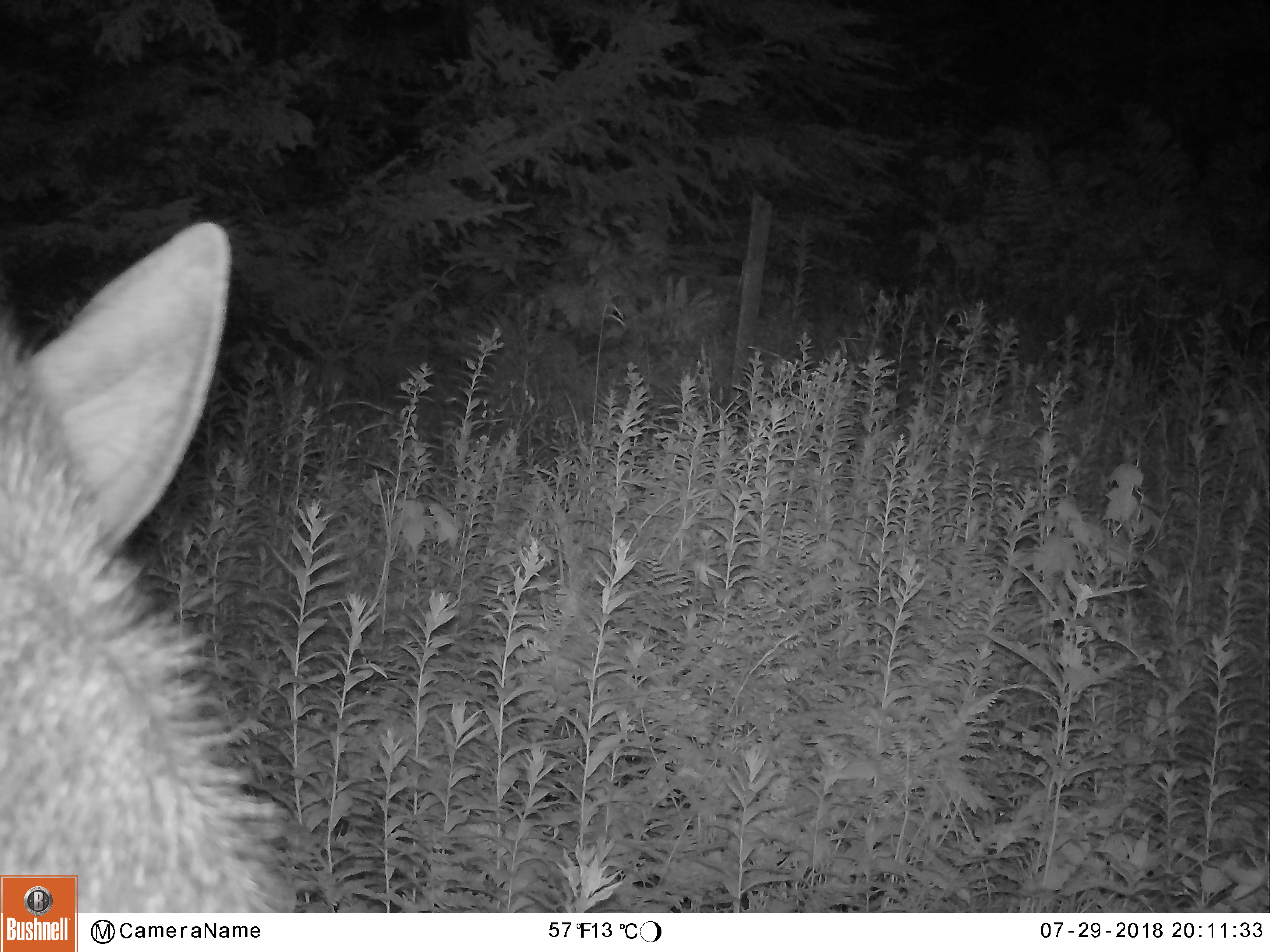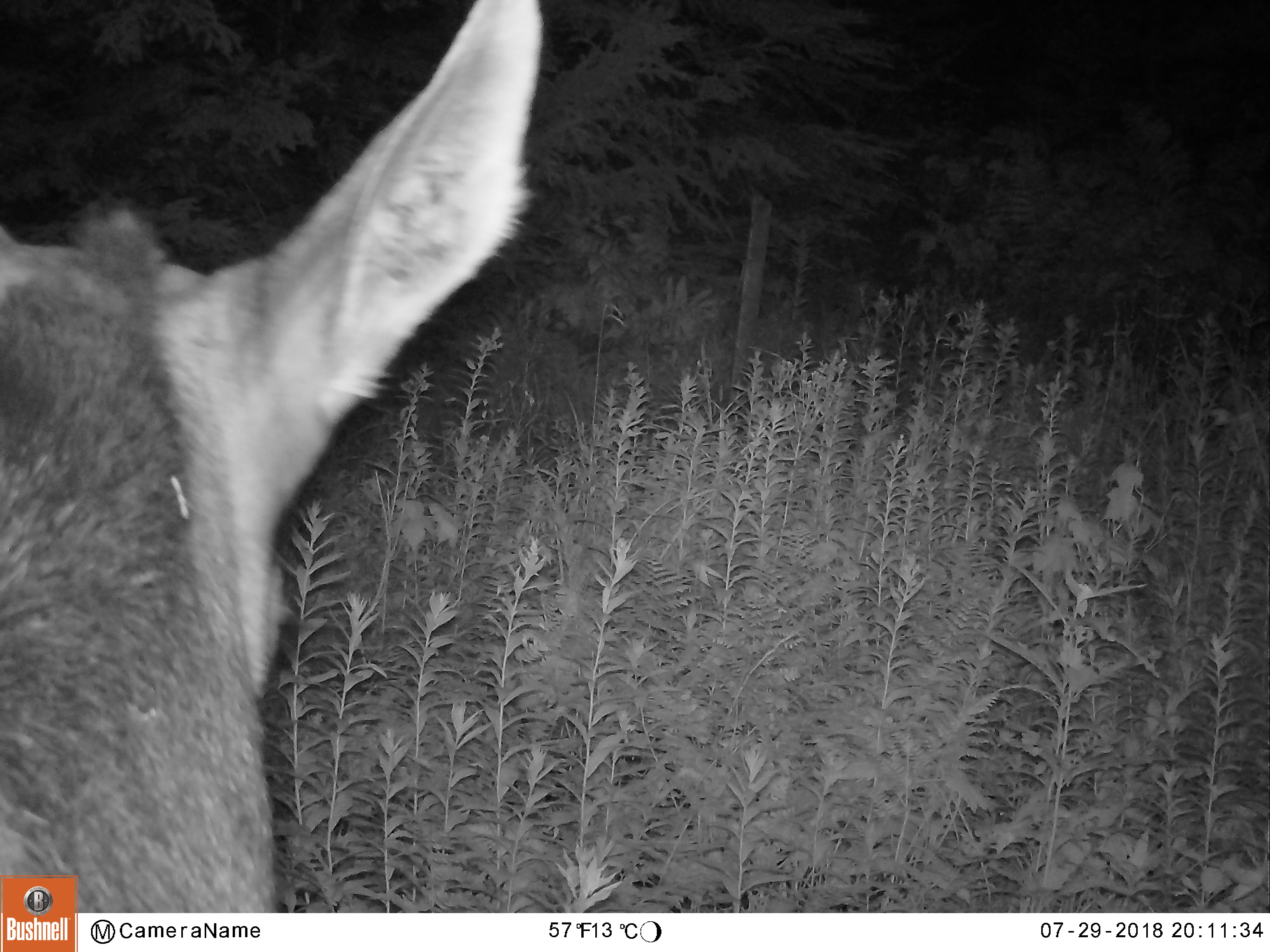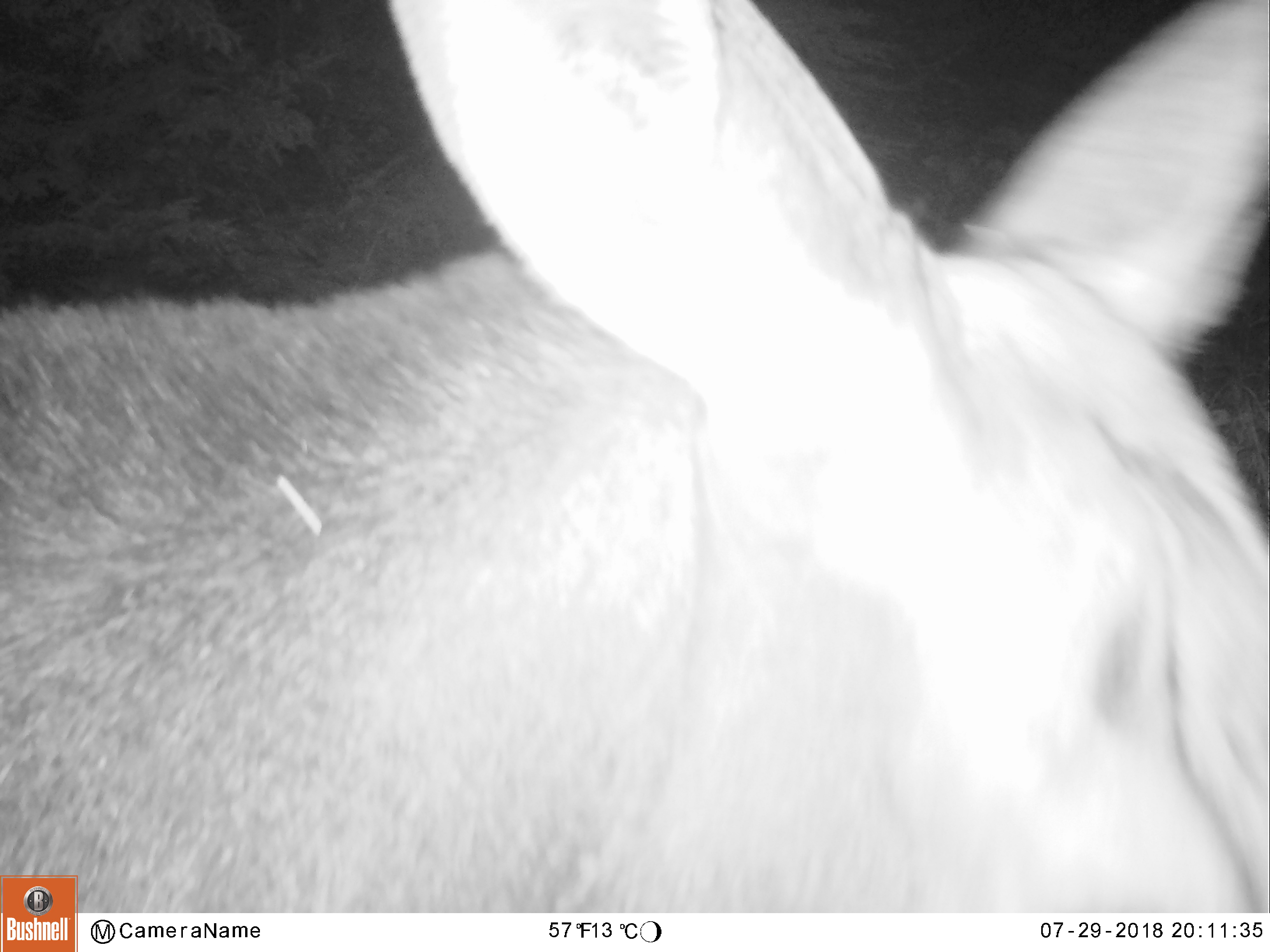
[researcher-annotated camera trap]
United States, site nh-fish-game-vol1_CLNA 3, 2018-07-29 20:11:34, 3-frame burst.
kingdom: Animalia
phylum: Chordata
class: Mammalia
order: Artiodactyla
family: Cervidae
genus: Alces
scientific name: Alces alces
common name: moose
Moose (Alces alces).